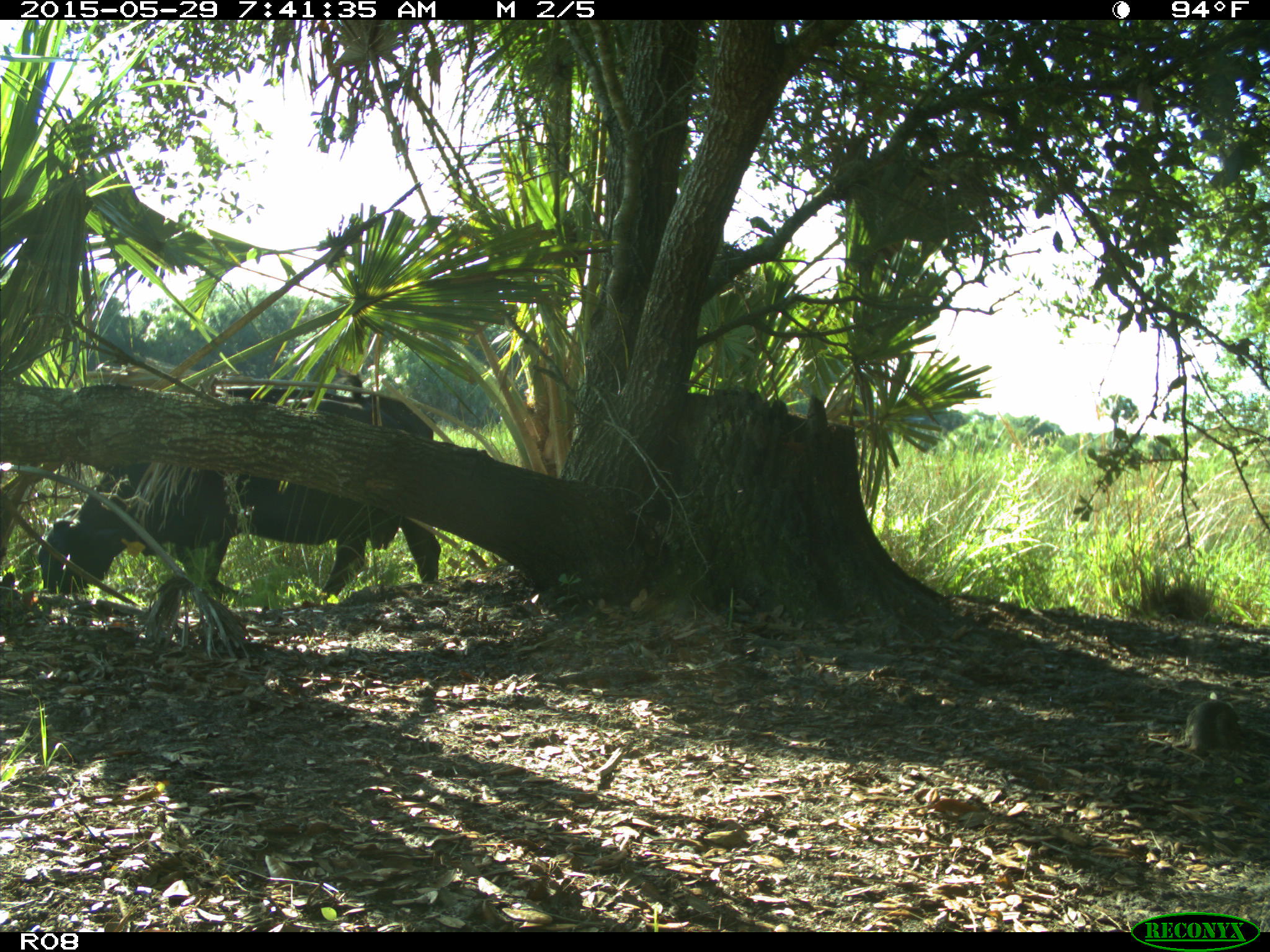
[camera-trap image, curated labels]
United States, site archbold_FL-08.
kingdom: Animalia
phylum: Chordata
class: Mammalia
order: Artiodactyla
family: Bovidae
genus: Bos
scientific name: Bos taurus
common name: domestic cow